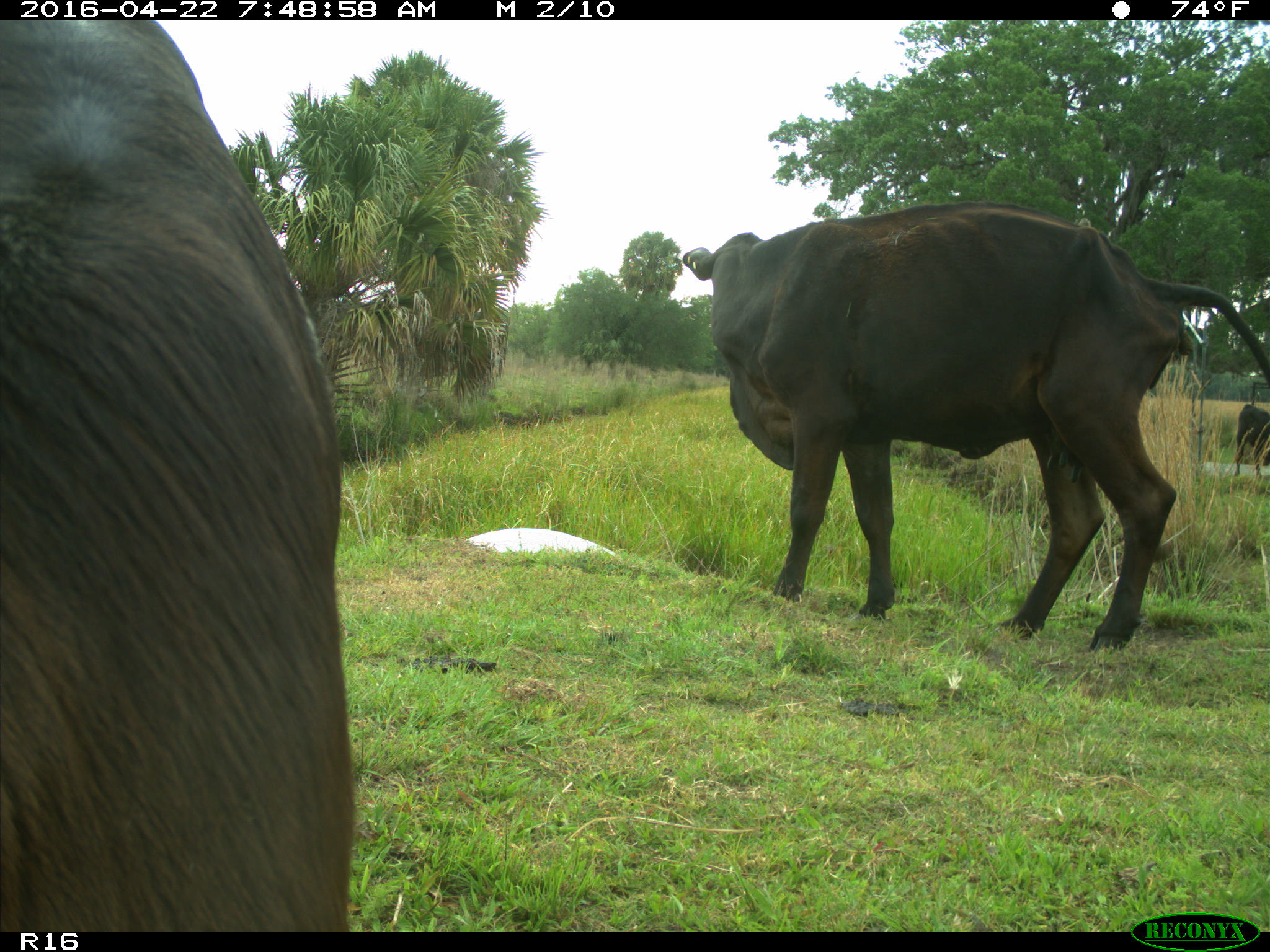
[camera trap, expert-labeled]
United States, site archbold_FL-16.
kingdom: Animalia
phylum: Chordata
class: Mammalia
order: Artiodactyla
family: Bovidae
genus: Bos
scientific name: Bos taurus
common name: domestic cow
Bos taurus (domestic cow).